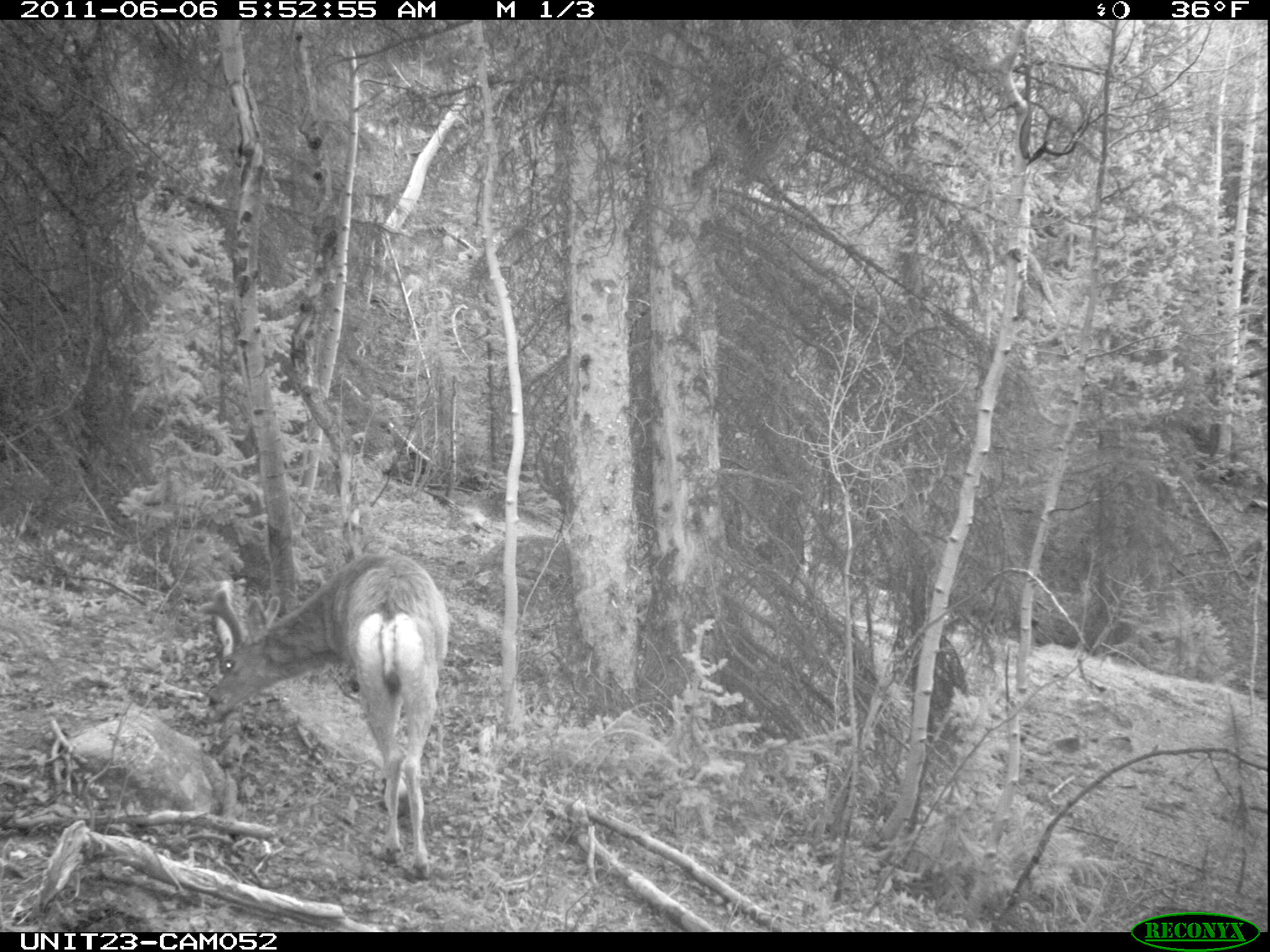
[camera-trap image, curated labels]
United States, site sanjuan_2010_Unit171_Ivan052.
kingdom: Animalia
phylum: Chordata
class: Mammalia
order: Artiodactyla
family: Cervidae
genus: Odocoileus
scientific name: Odocoileus hemionus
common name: mule deer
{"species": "Odocoileus hemionus (mule deer)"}